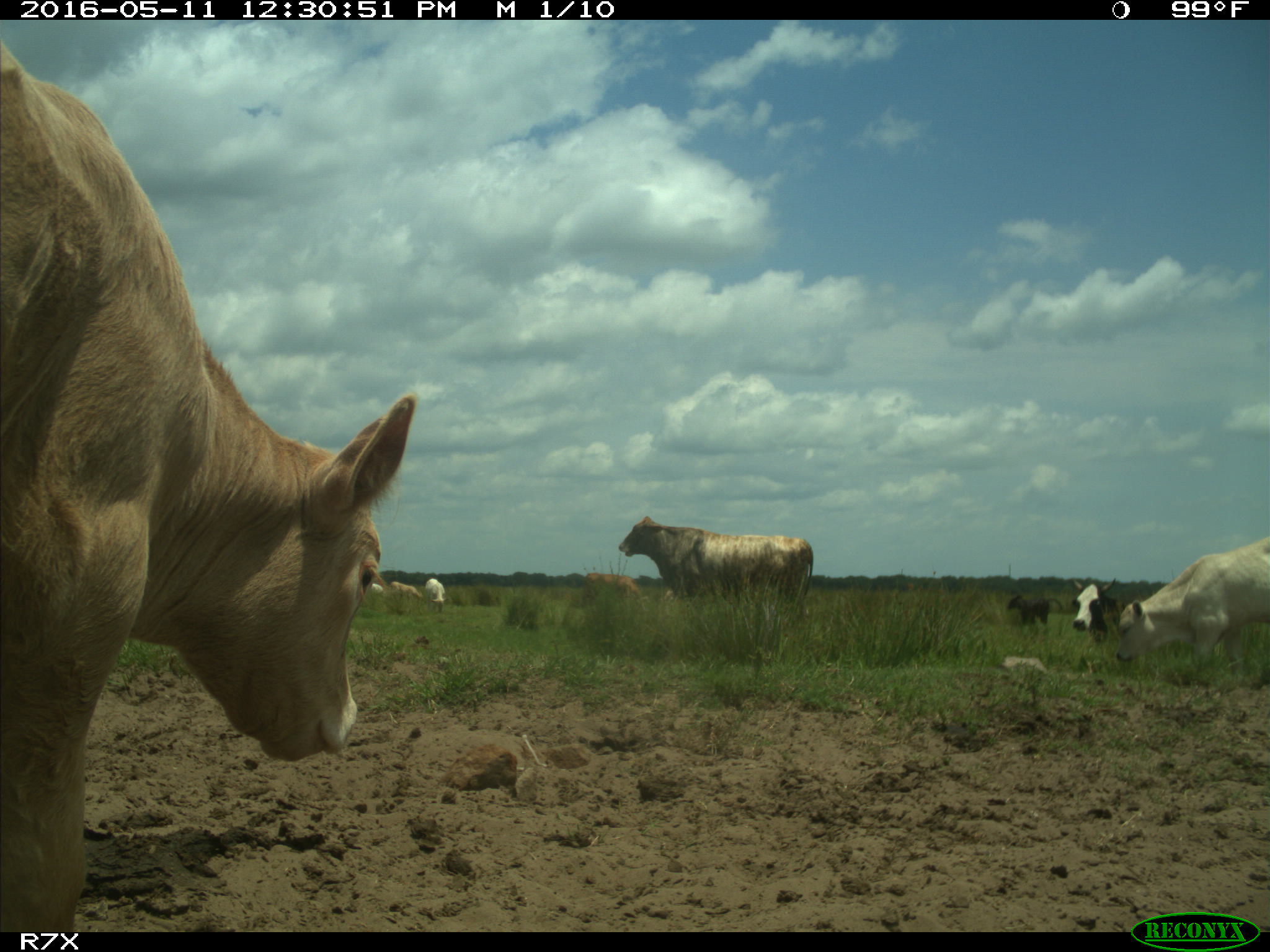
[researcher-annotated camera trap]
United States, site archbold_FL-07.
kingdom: Animalia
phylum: Chordata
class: Mammalia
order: Artiodactyla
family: Bovidae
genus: Bos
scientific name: Bos taurus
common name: domestic cow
Bos taurus (domestic cow).